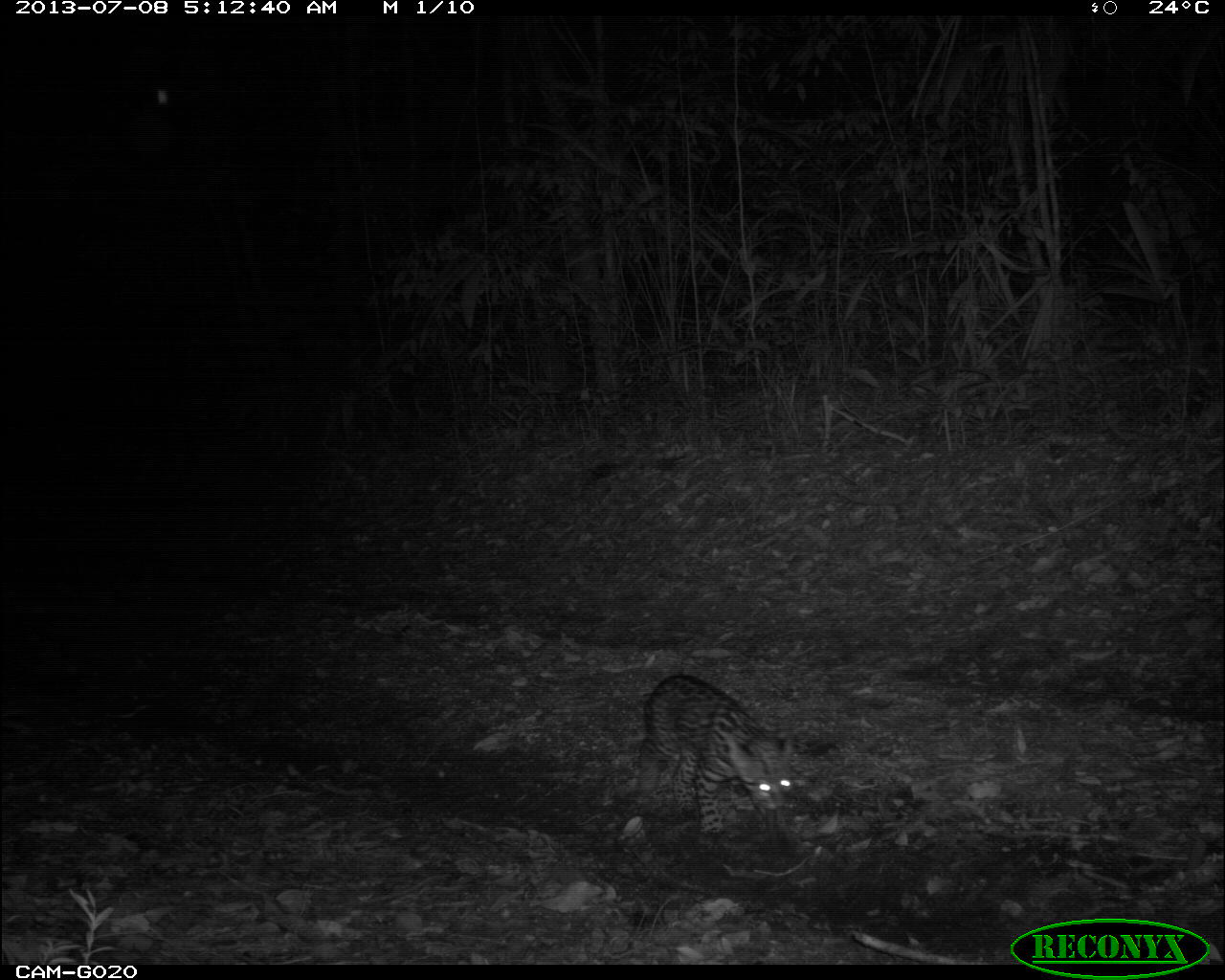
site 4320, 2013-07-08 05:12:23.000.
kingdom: Animalia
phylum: Chordata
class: Mammalia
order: Carnivora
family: Felidae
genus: Leopardus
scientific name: Leopardus pardalis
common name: ocelot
Leopardus pardalis (ocelot), count 1, sex female.